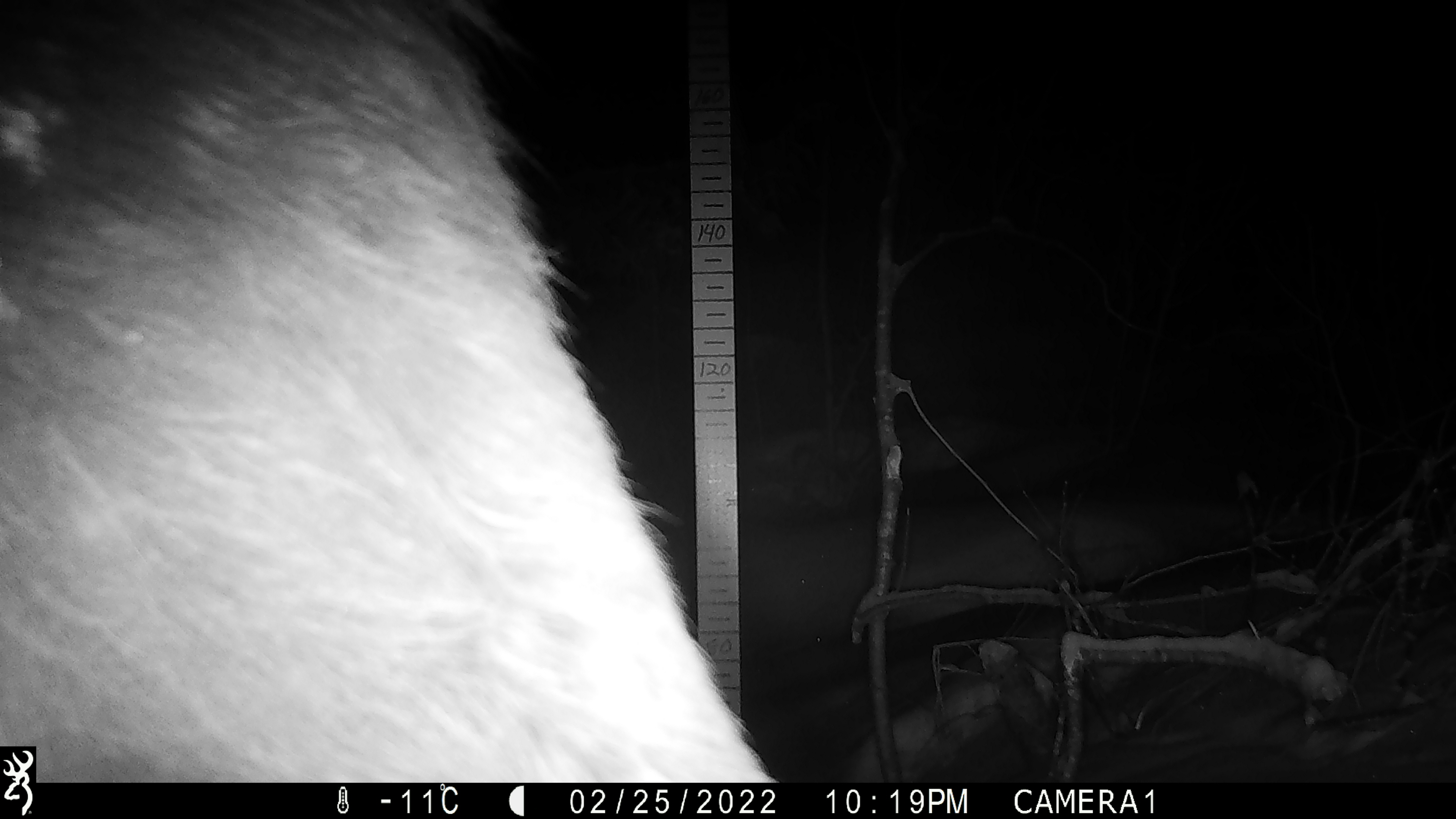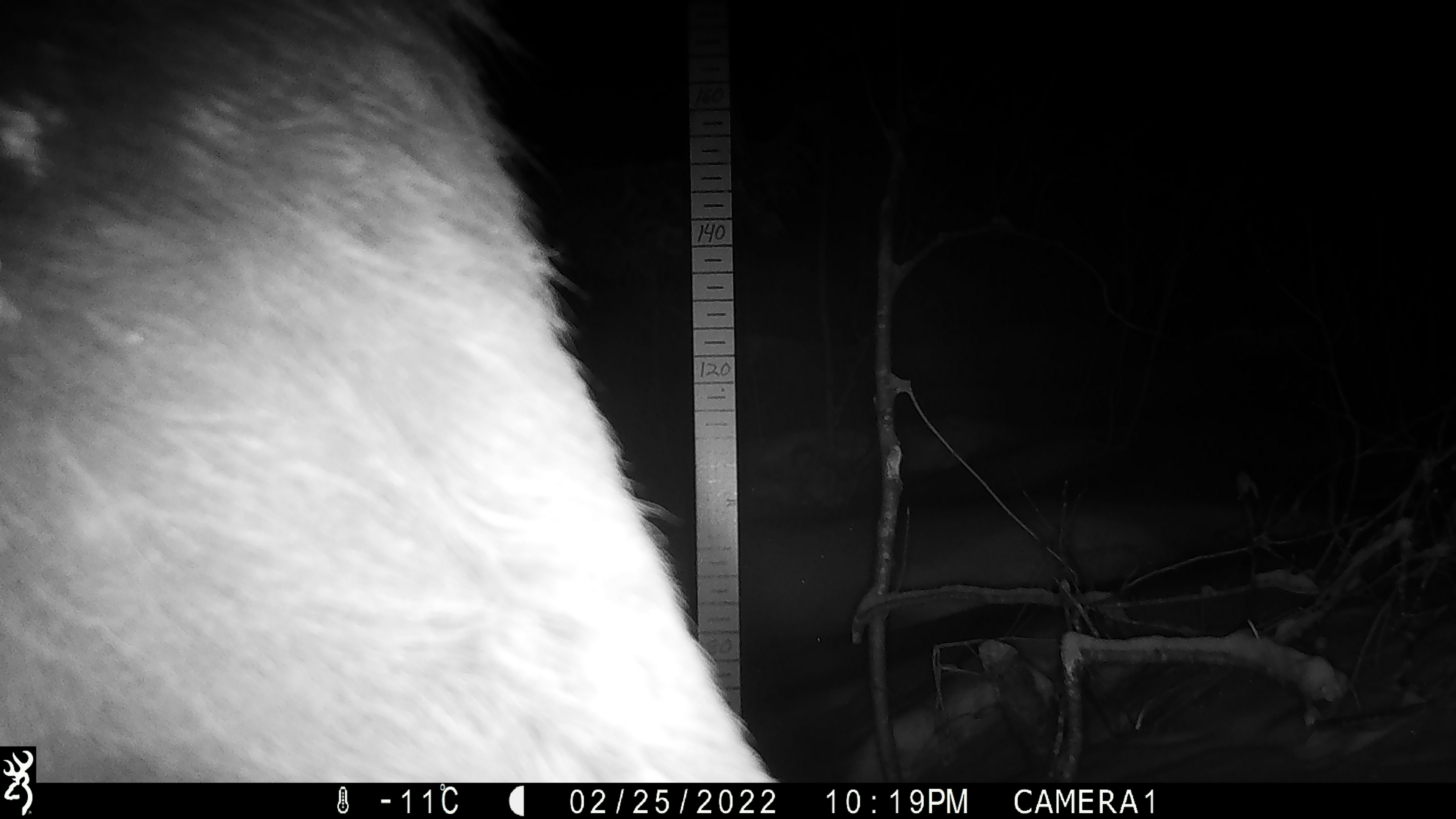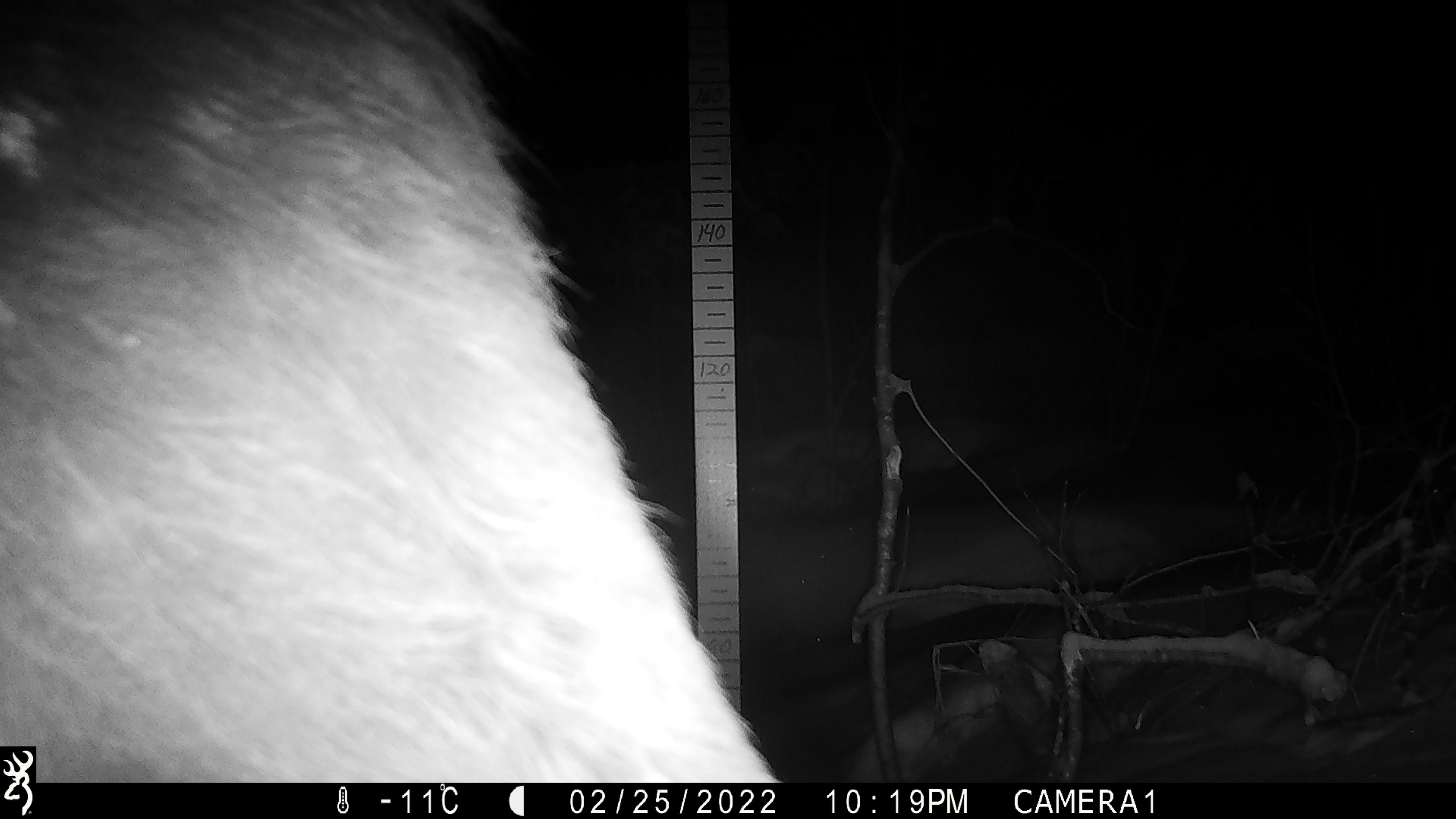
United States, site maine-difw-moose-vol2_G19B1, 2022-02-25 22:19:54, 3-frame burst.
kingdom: Animalia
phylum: Chordata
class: Mammalia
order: Artiodactyla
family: Cervidae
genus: Alces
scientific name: Alces alces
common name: moose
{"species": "moose (Alces alces)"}